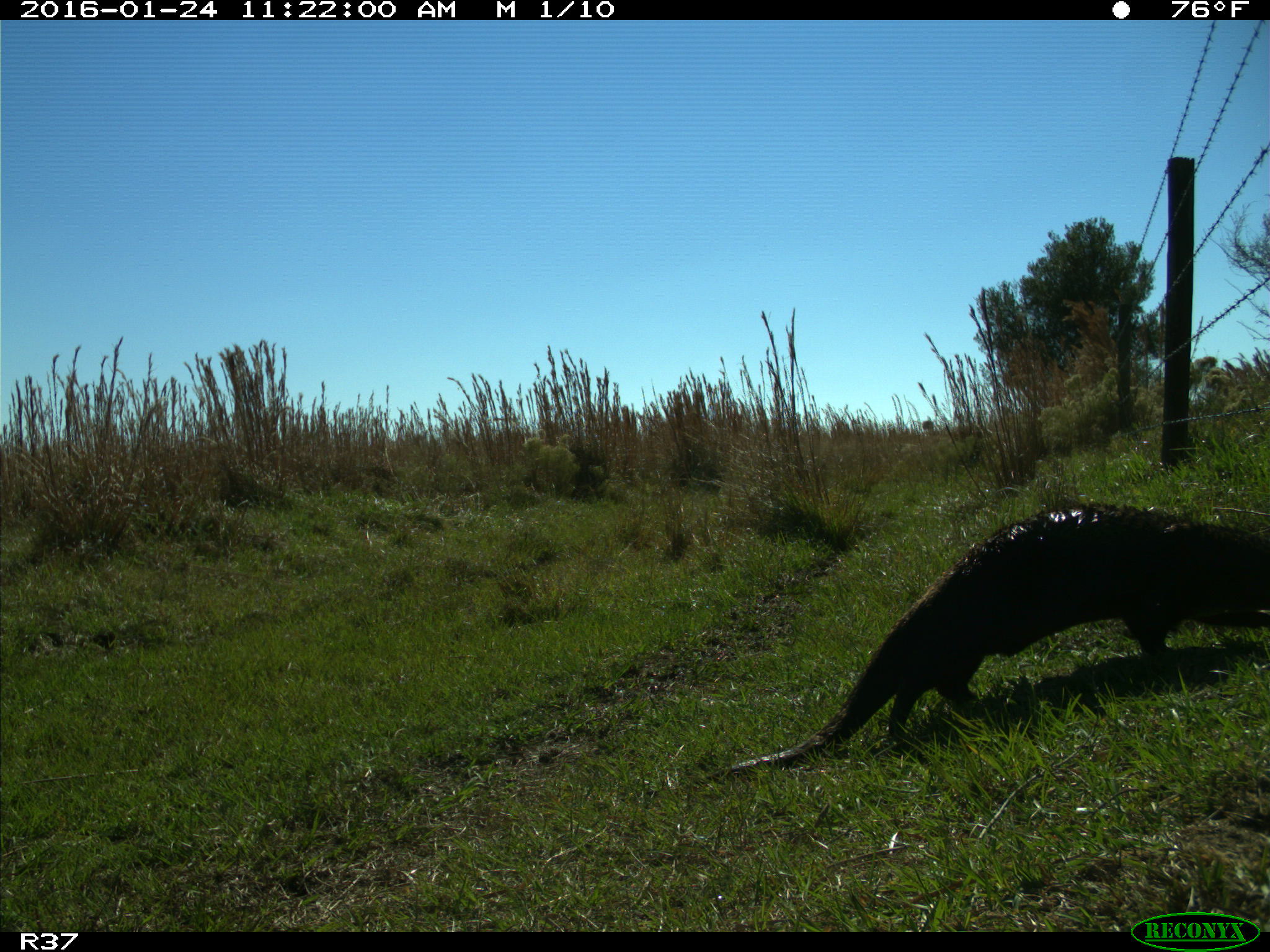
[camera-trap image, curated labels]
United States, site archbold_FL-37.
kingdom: Animalia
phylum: Chordata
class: Mammalia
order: Carnivora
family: Mustelidae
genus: Lontra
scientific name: Lontra canadensis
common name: north american river otter